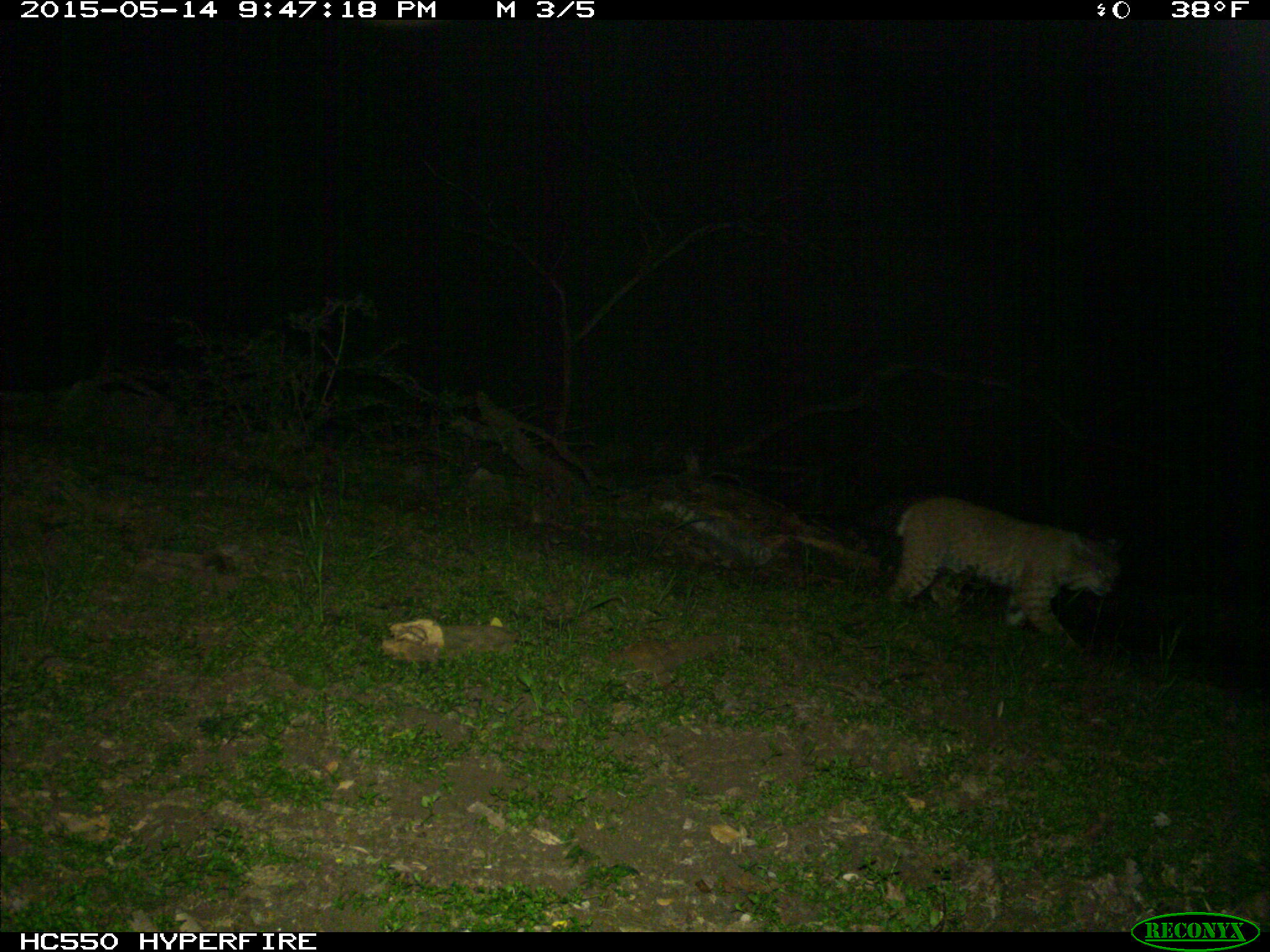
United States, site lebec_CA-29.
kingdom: Animalia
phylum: Chordata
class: Mammalia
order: Carnivora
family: Felidae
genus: Lynx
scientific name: Lynx rufus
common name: bobcat